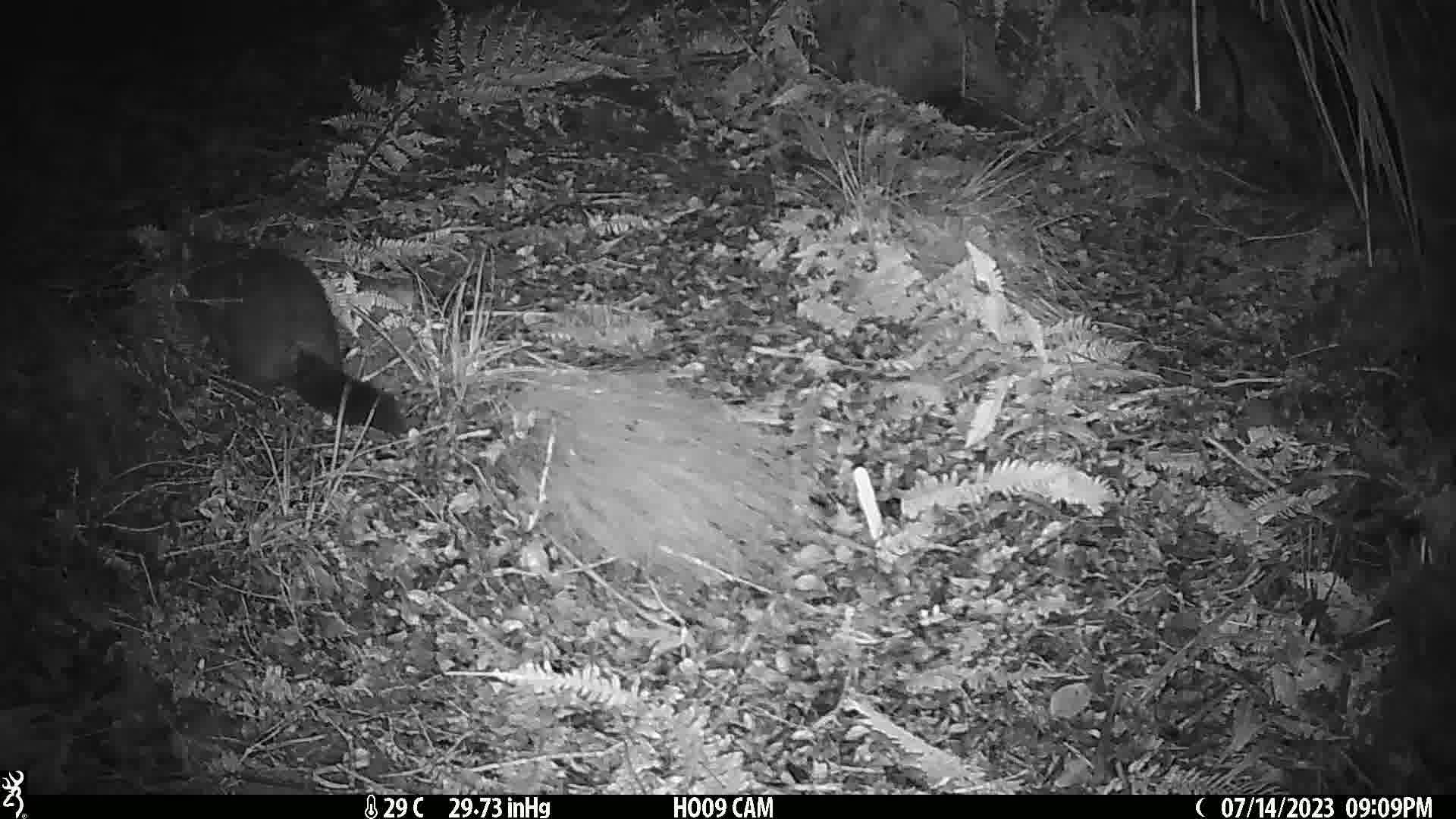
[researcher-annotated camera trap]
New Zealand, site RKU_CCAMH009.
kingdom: Animalia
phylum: Chordata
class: Mammalia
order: Diprotodontia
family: Phalangeridae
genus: Trichosurus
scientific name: Trichosurus vulpecula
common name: common brushtail possum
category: possum